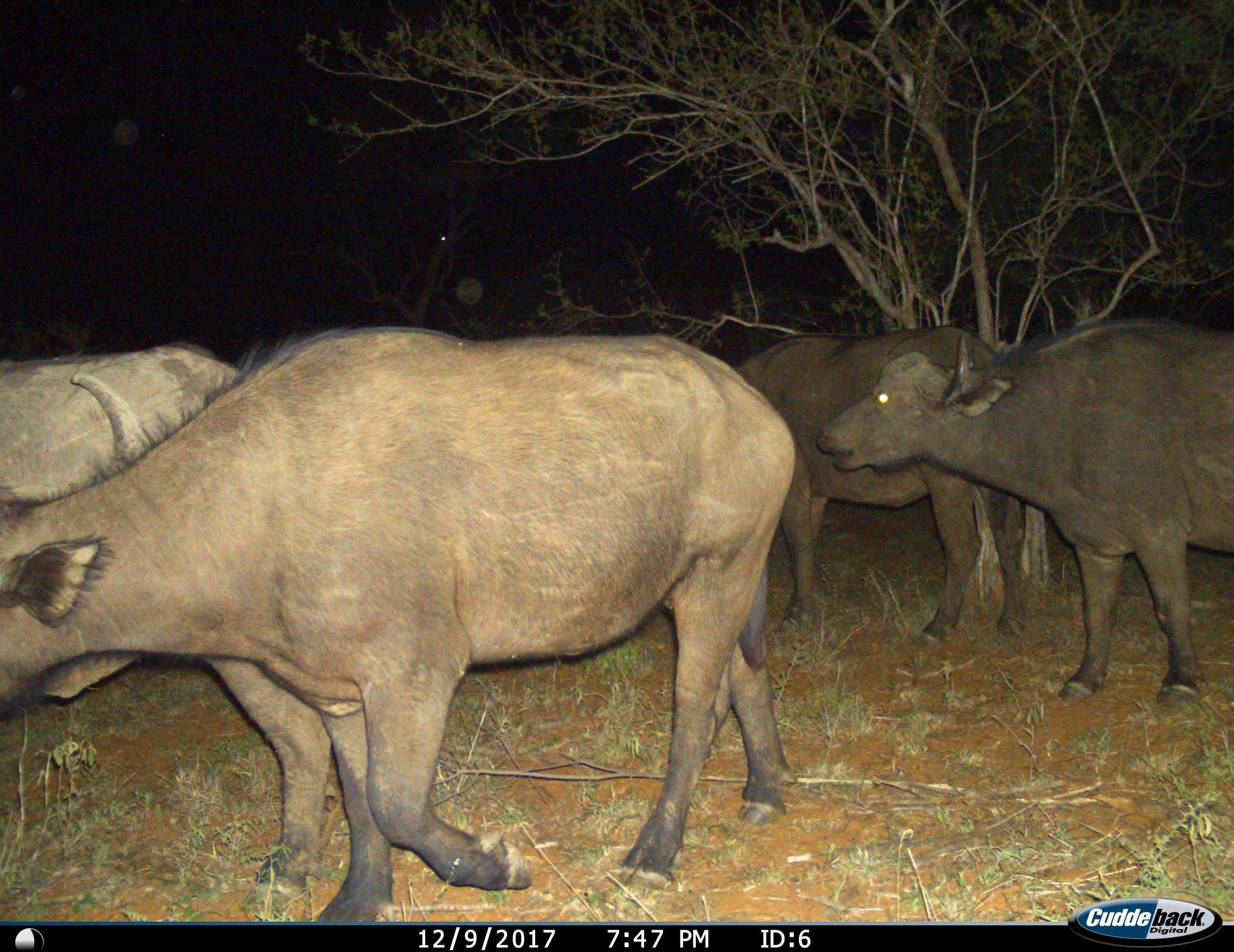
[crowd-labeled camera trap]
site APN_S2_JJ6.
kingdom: Animalia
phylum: Chordata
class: Mammalia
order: Artiodactyla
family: Bovidae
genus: Syncerus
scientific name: Syncerus caffer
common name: african buffalo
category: buffalo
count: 4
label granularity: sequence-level